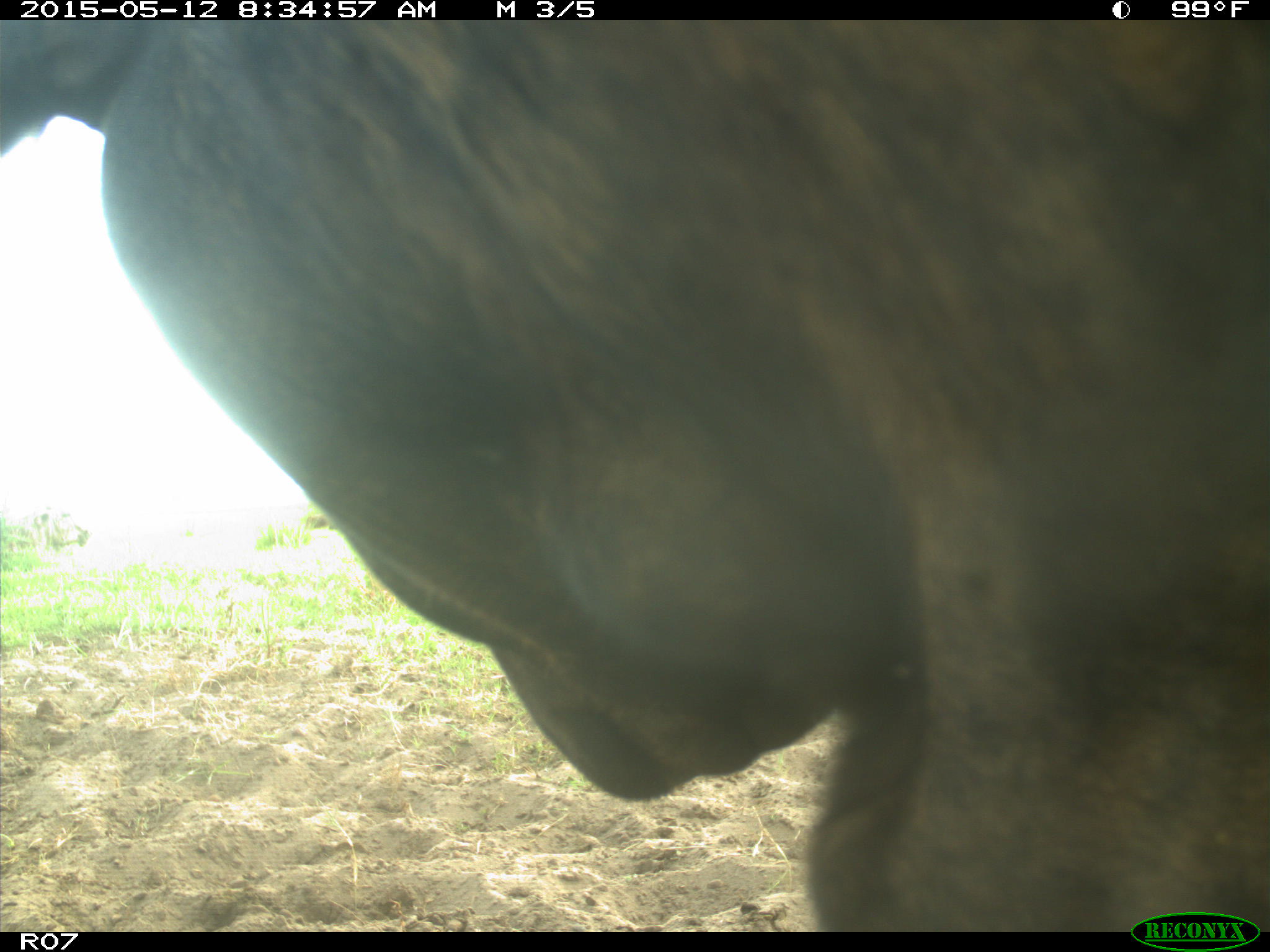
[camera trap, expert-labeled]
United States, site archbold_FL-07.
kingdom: Animalia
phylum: Chordata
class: Mammalia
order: Artiodactyla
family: Bovidae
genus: Bos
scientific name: Bos taurus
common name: domestic cow